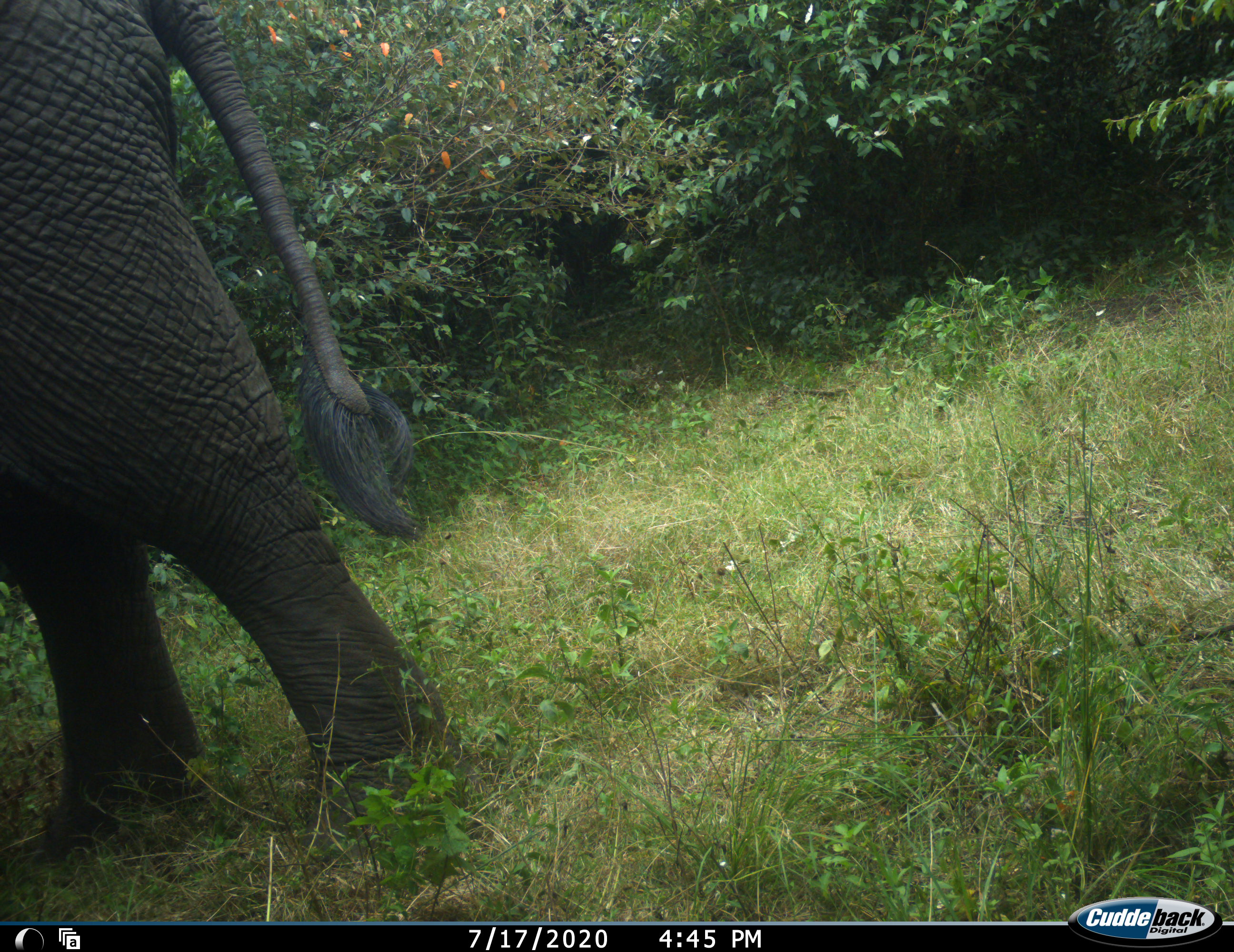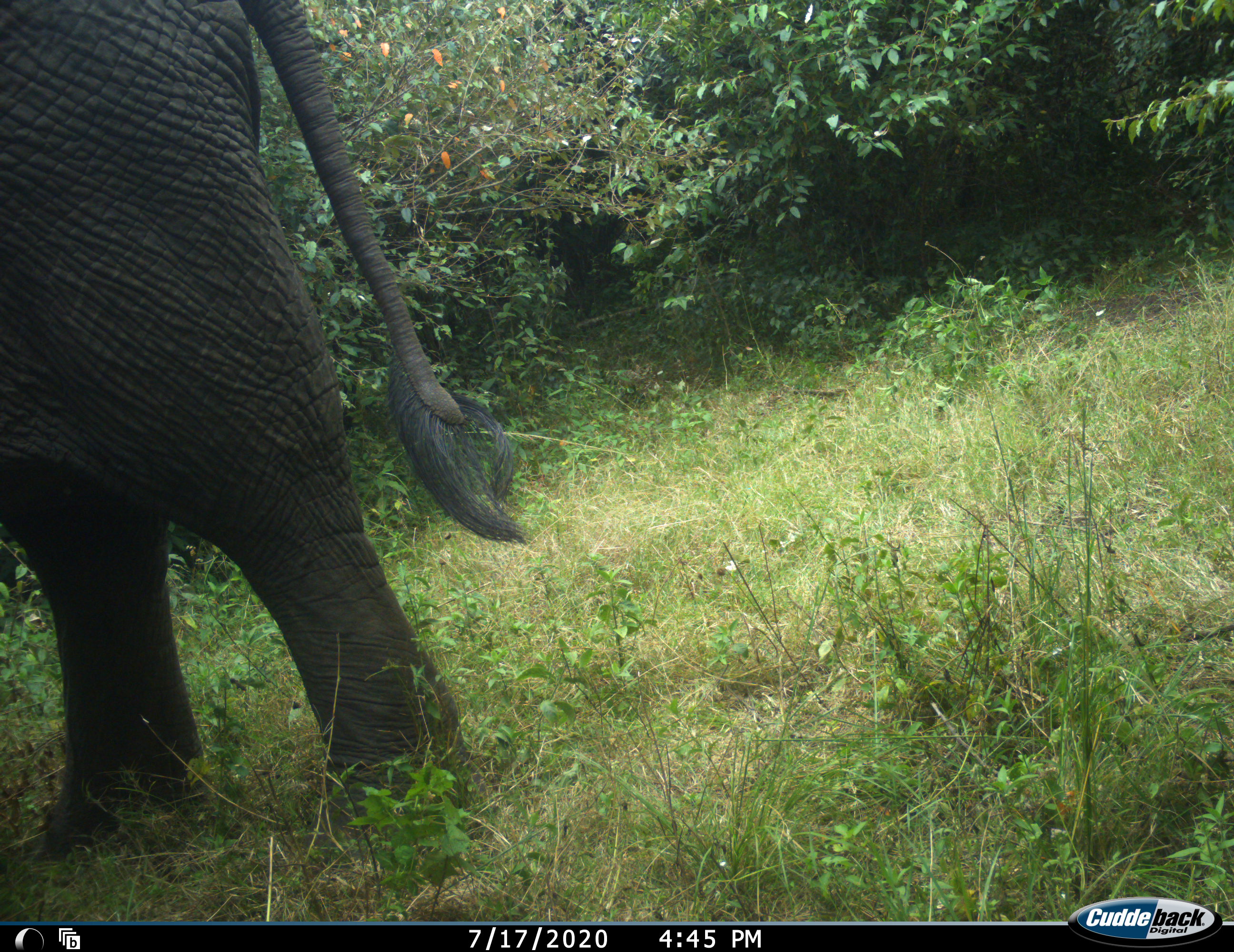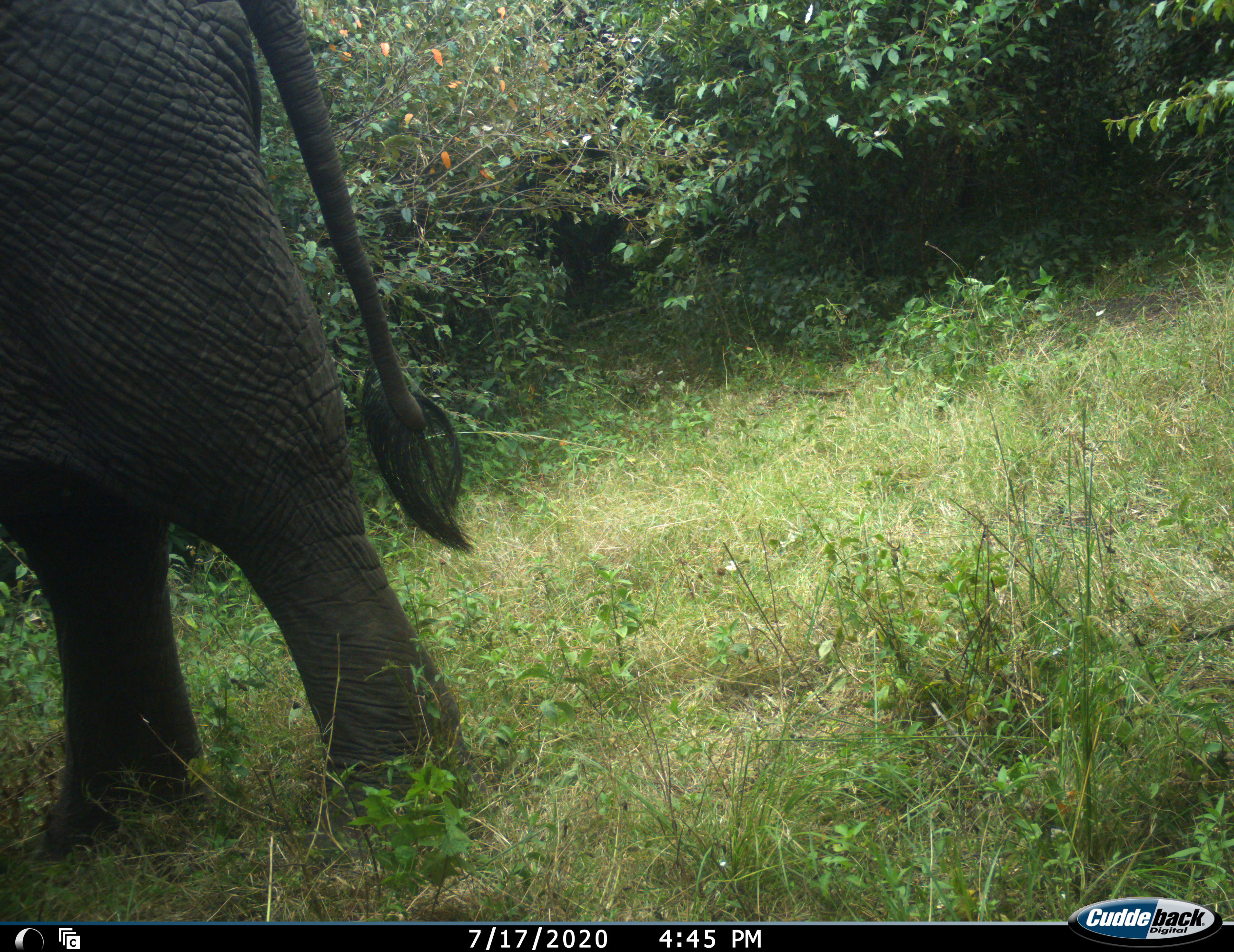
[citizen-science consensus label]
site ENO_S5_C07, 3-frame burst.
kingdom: Animalia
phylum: Chordata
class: Mammalia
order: Proboscidea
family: Elephantidae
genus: Loxodonta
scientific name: Loxodonta africana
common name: african bush elephant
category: elephant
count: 1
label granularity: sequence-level